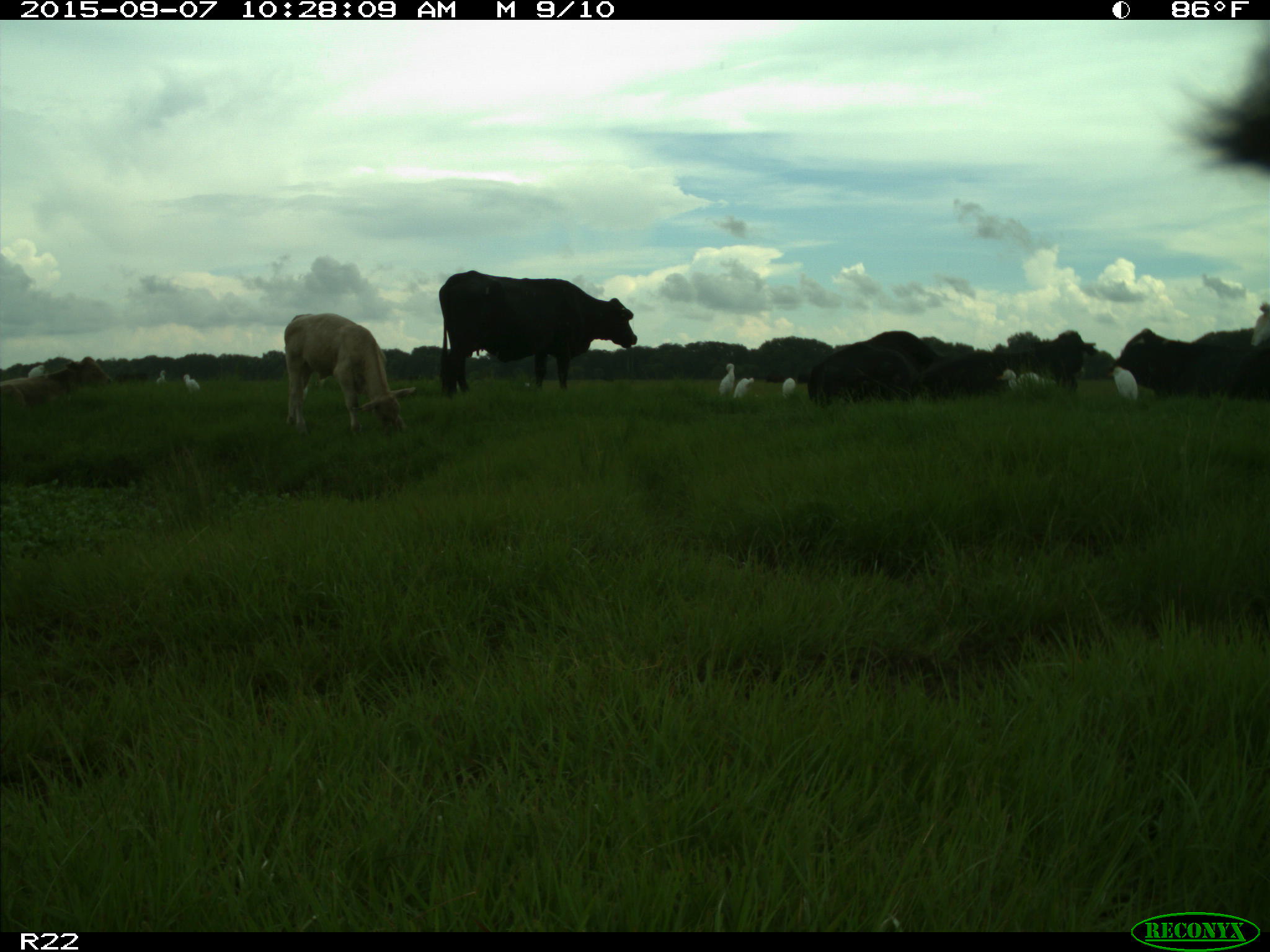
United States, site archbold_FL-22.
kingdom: Animalia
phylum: Chordata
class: Mammalia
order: Artiodactyla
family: Bovidae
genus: Bos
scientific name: Bos taurus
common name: domestic cow